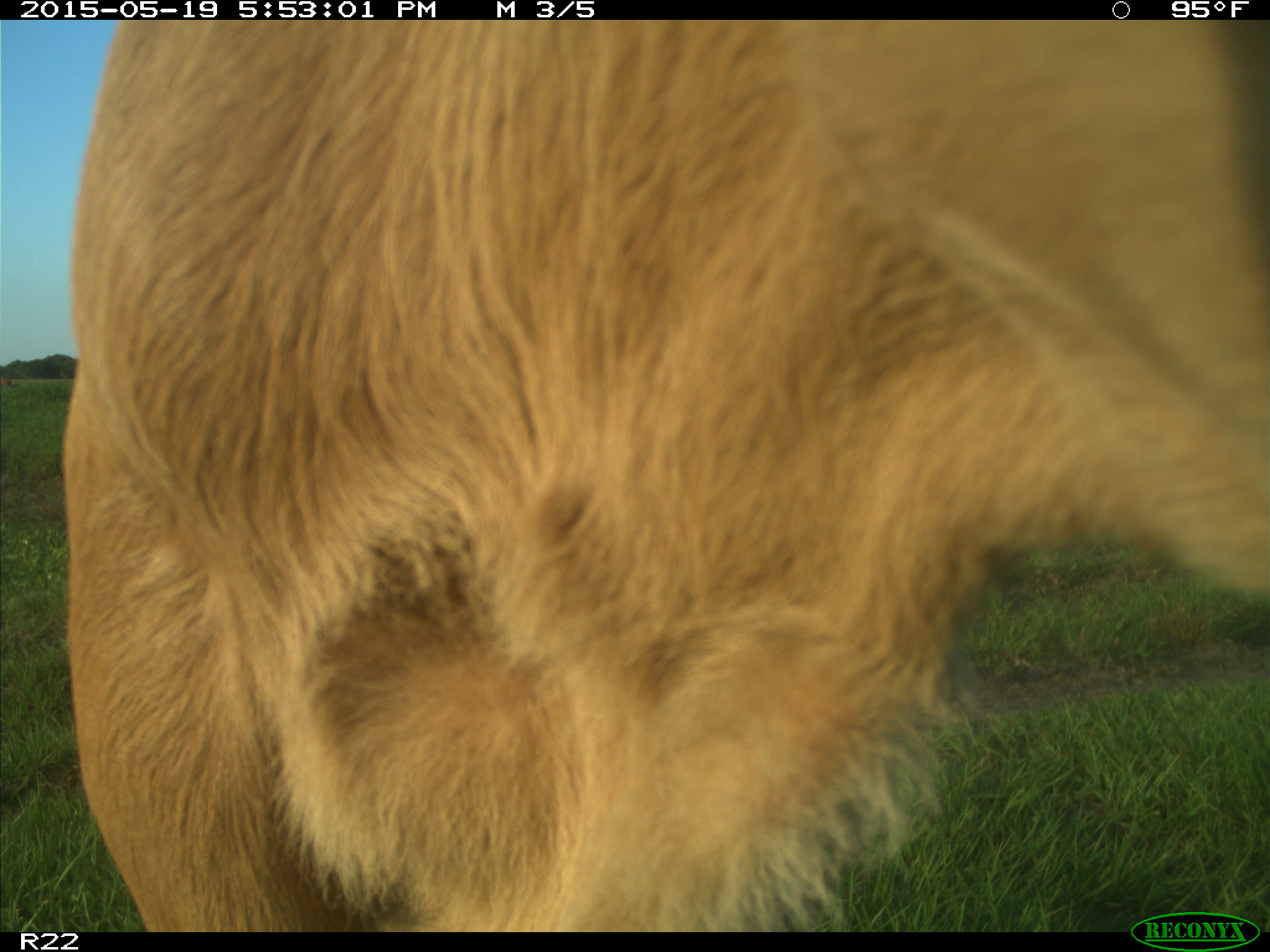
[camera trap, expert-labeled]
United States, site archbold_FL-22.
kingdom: Animalia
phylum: Chordata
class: Mammalia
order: Artiodactyla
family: Bovidae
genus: Bos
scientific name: Bos taurus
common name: domestic cow